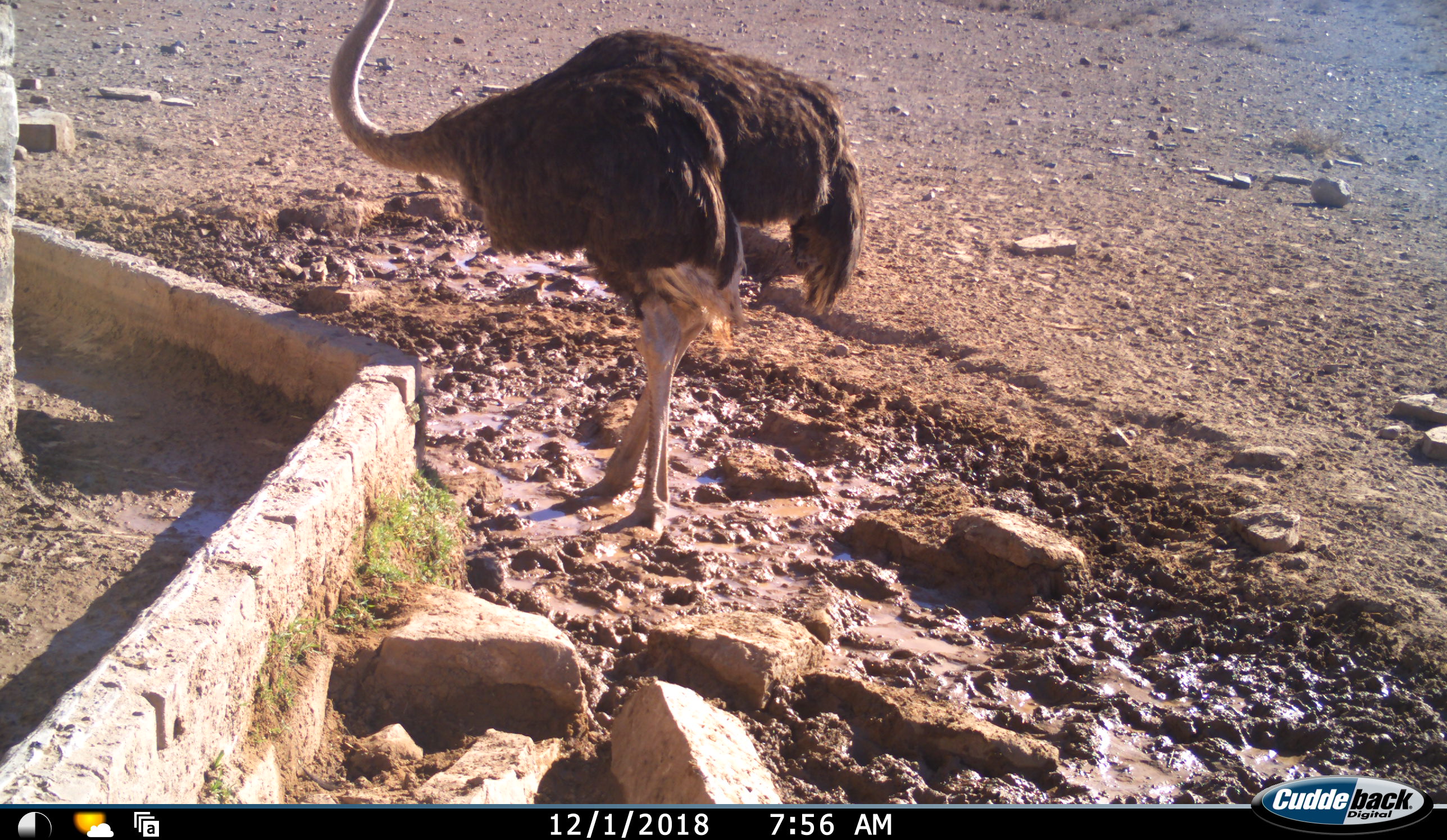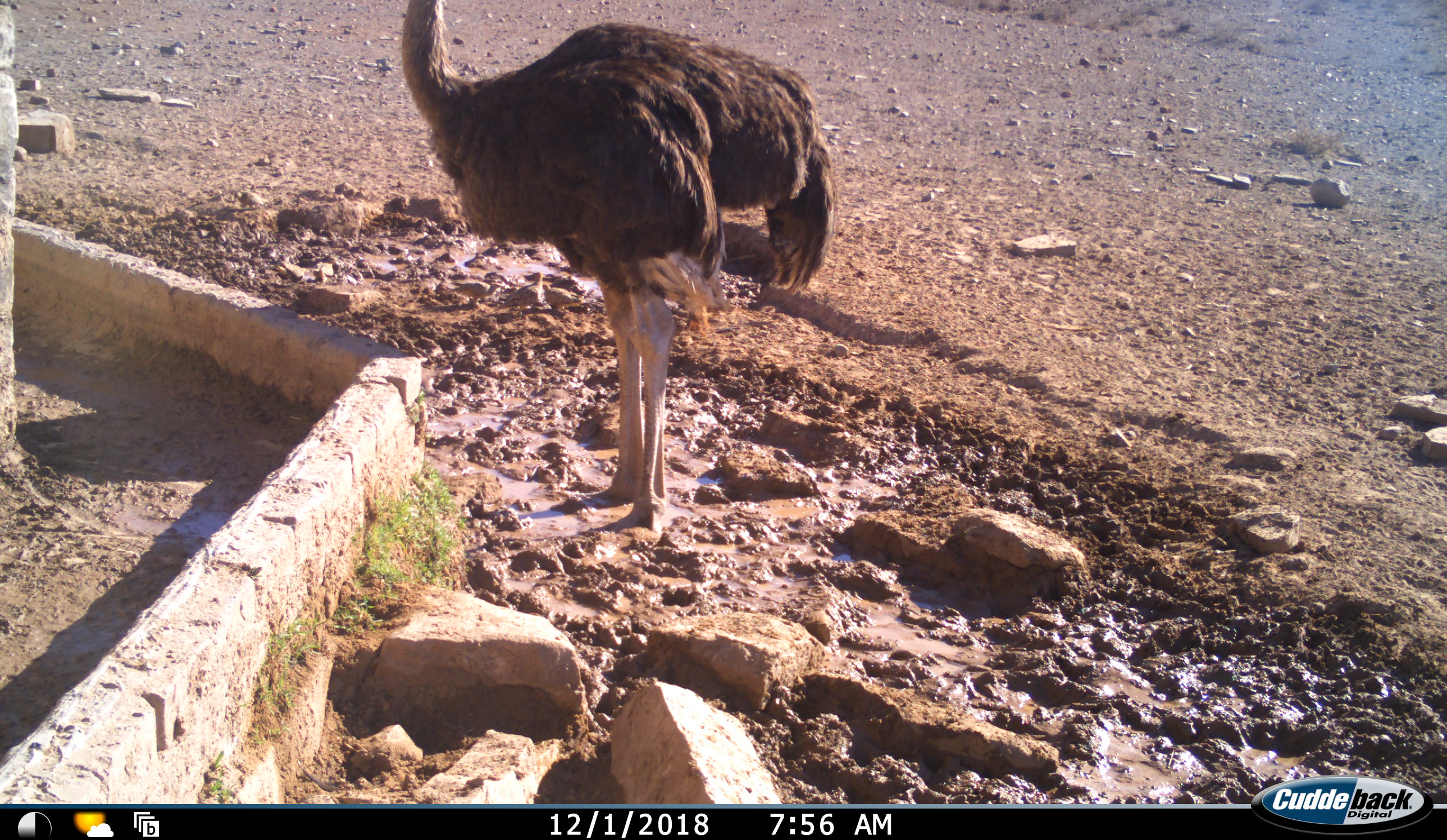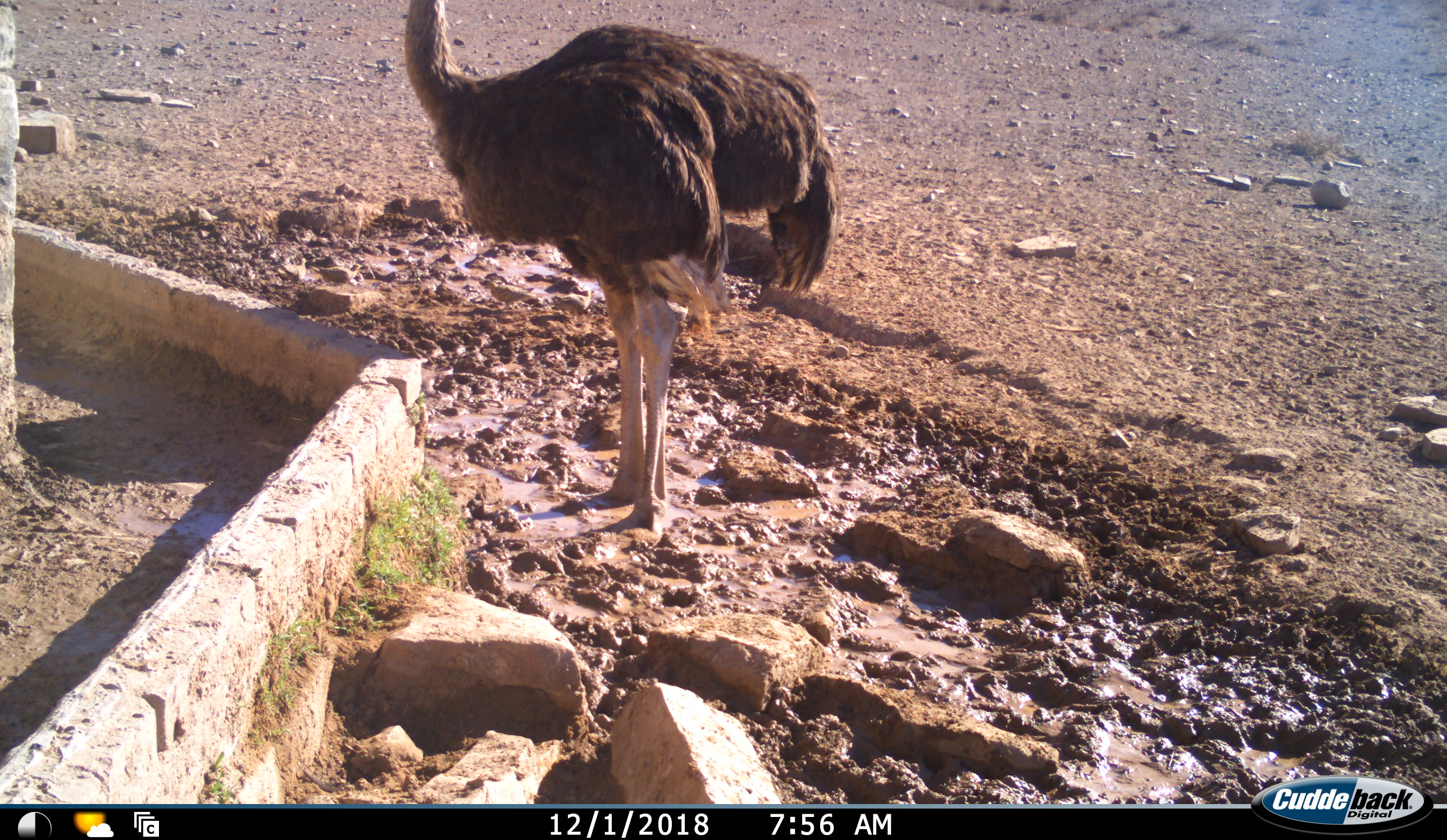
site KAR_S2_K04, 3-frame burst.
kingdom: Animalia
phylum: Chordata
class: Aves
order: Struthioniformes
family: Struthionidae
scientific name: Struthionidae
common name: ostrich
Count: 1.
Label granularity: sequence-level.